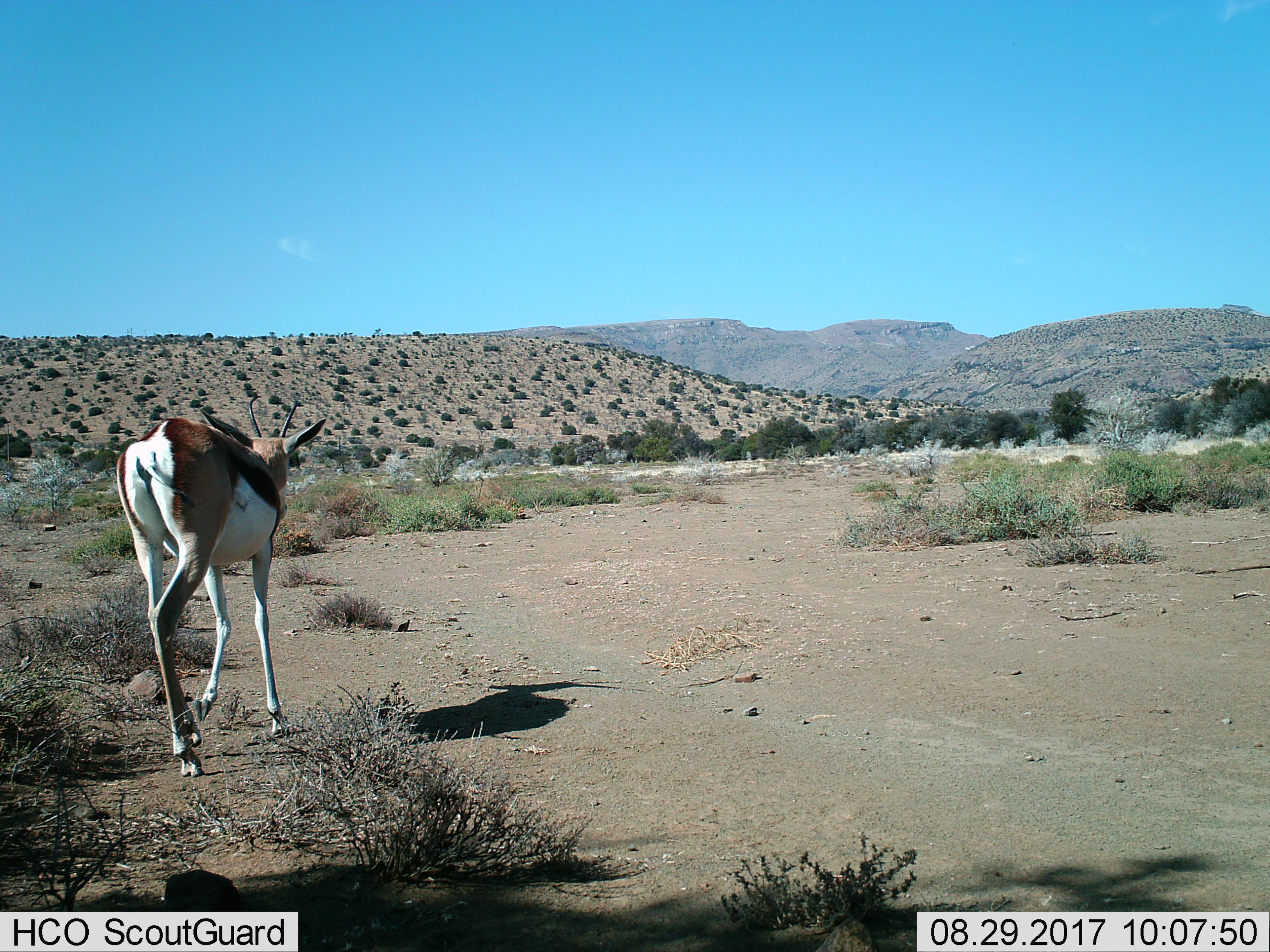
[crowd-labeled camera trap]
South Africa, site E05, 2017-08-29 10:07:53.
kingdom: Animalia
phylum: Chordata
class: Mammalia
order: Artiodactyla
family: Bovidae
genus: Antidorcas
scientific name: Antidorcas marsupialis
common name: springbok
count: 1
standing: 0%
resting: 0%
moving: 100%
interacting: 0%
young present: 0%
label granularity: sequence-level